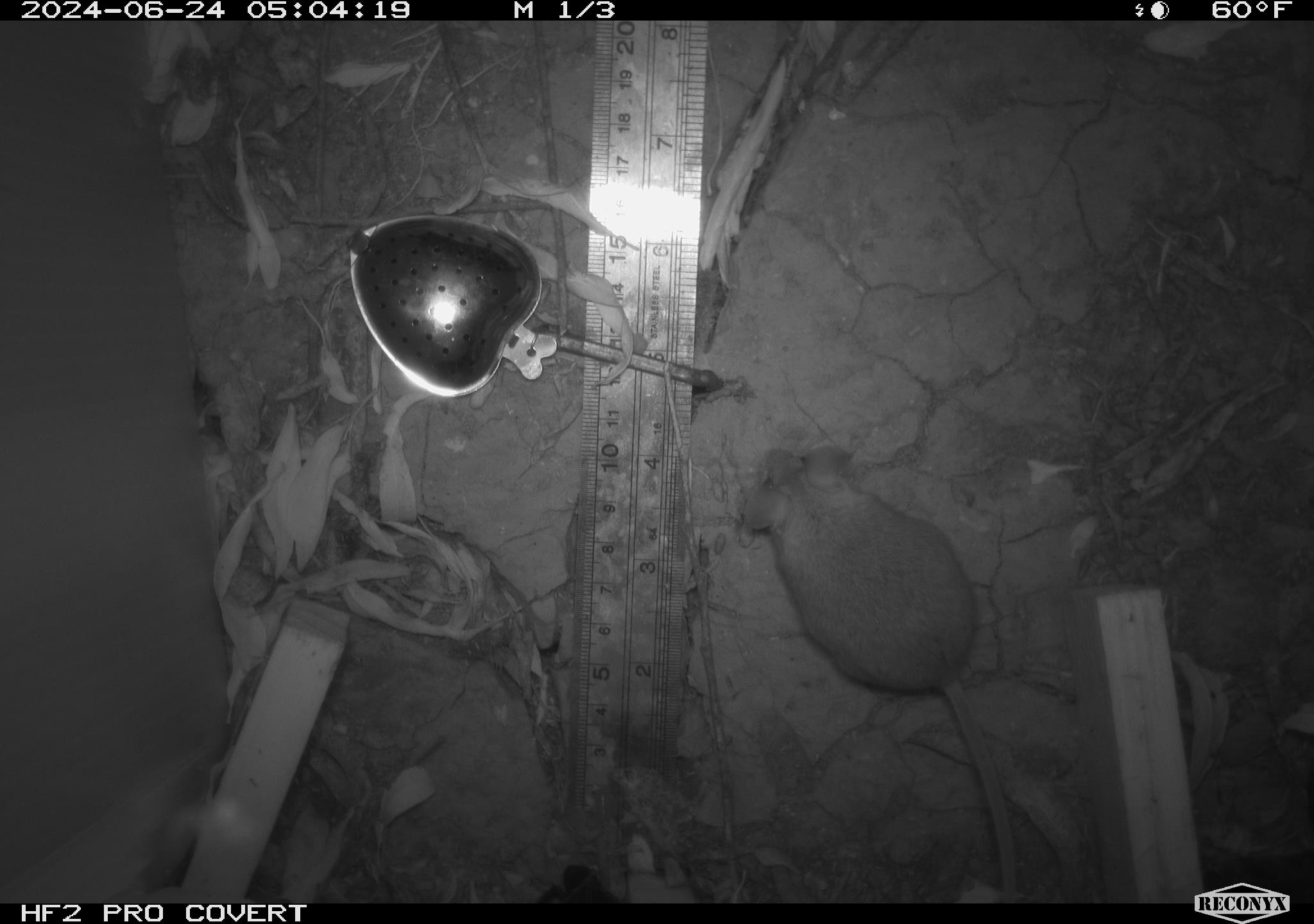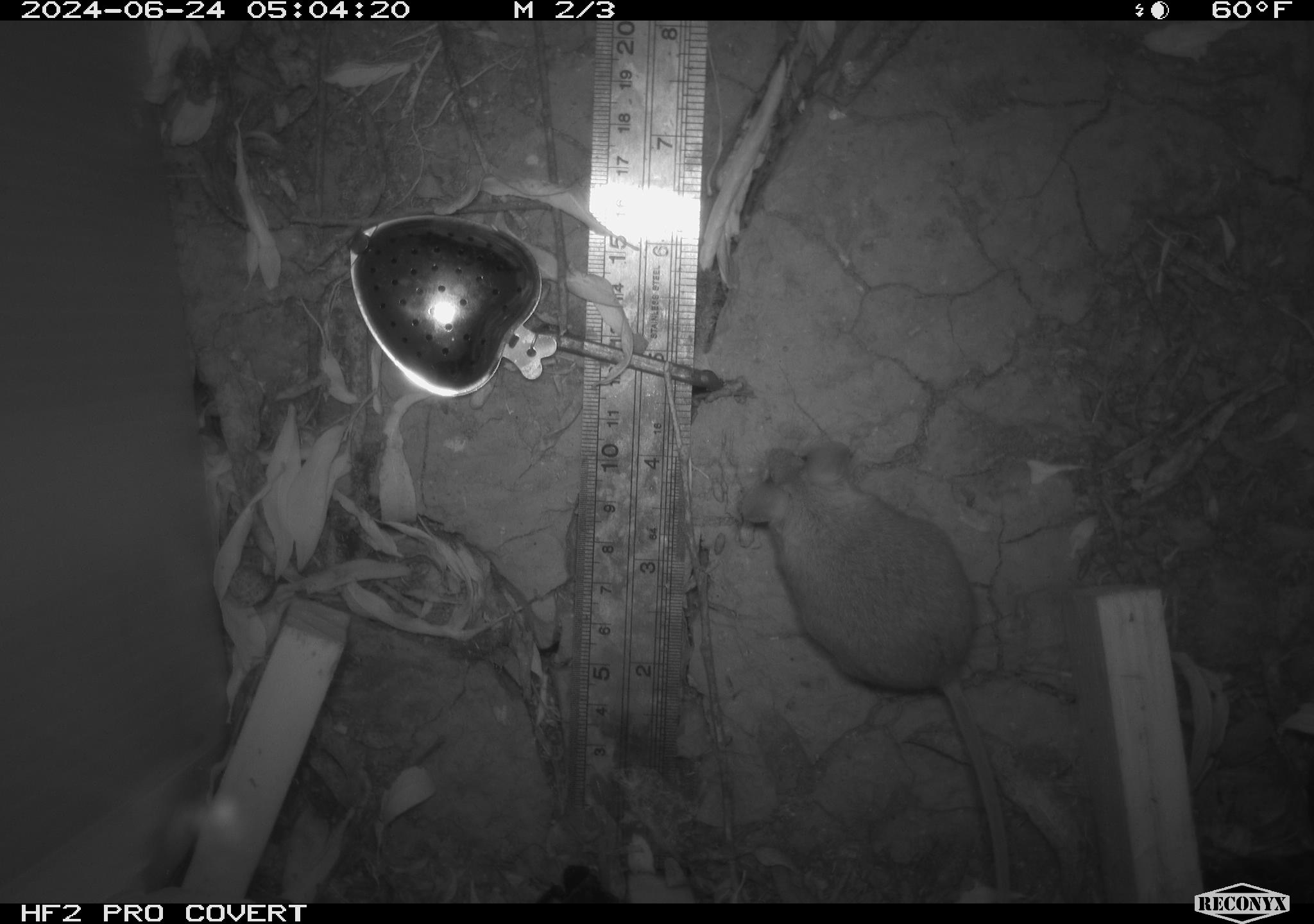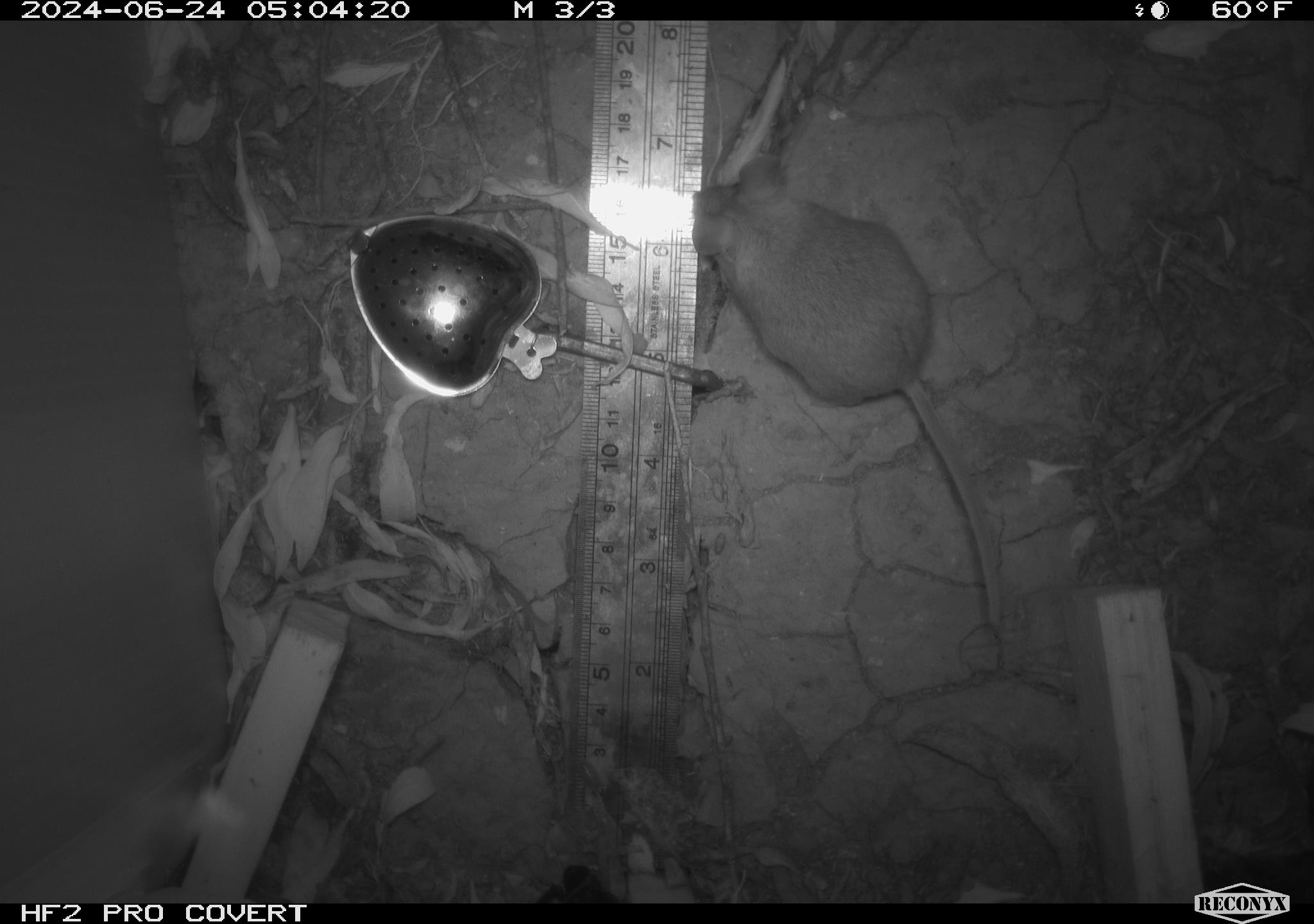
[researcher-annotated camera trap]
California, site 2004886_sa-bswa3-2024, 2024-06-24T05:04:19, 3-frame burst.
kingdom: Animalia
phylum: Chordata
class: Mammalia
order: Rodentia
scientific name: Rodentia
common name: mouse species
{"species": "mouse species (Rodentia)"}